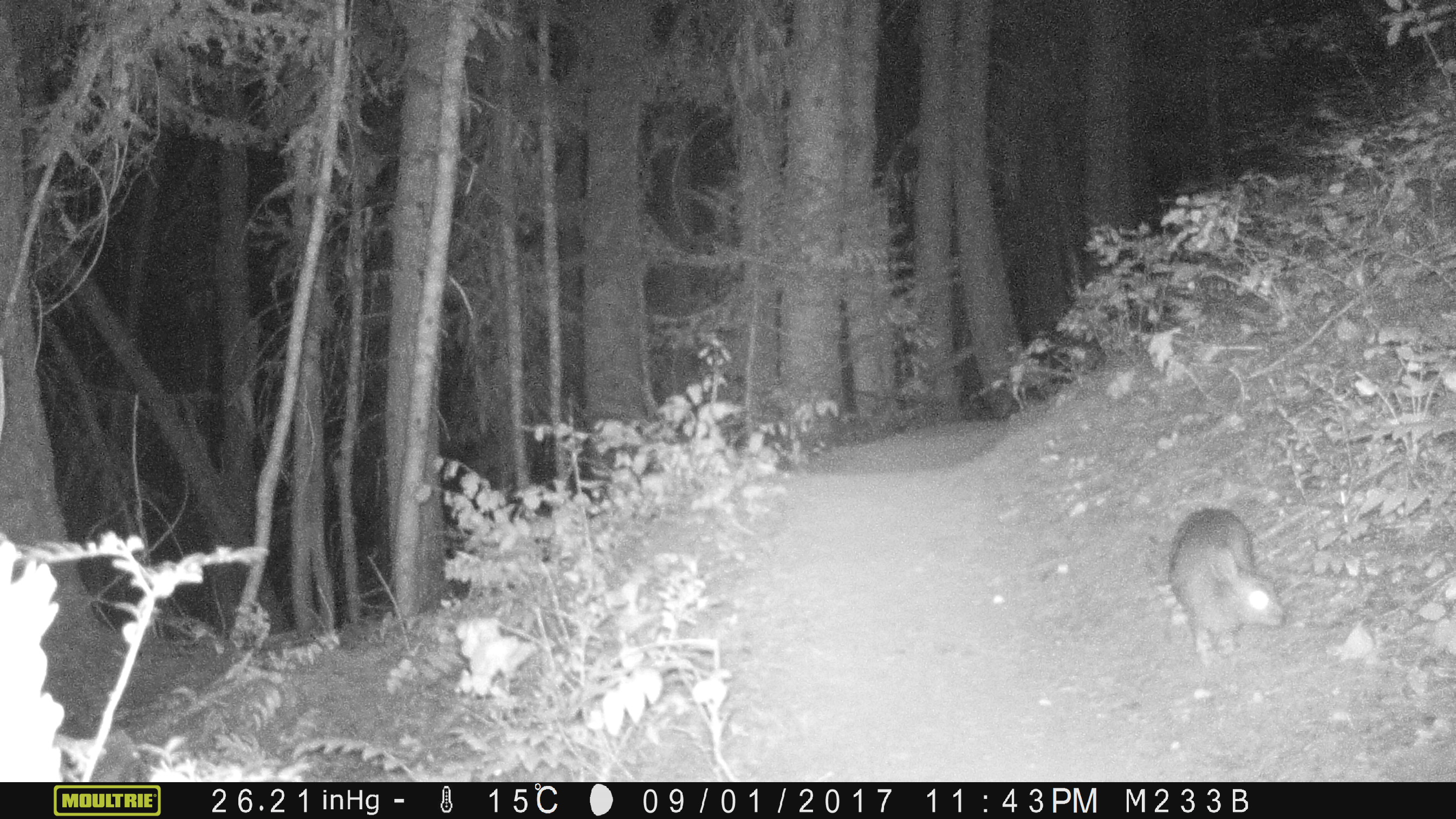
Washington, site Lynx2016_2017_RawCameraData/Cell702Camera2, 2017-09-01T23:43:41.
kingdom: Animalia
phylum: Chordata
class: Mammalia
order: Lagomorpha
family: Leporidae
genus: Lepus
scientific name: Lepus americanus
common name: snowshoe hare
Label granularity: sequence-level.